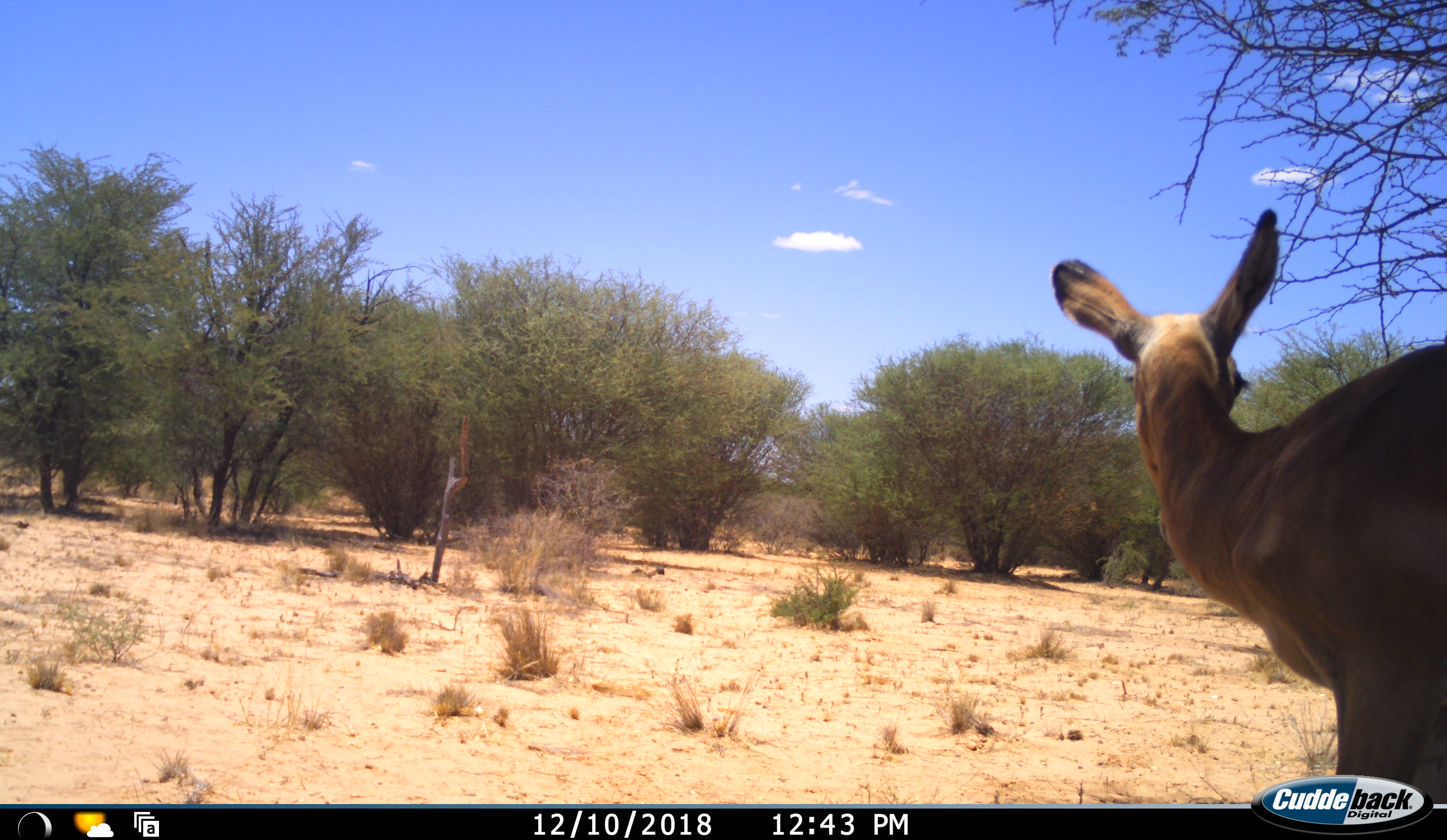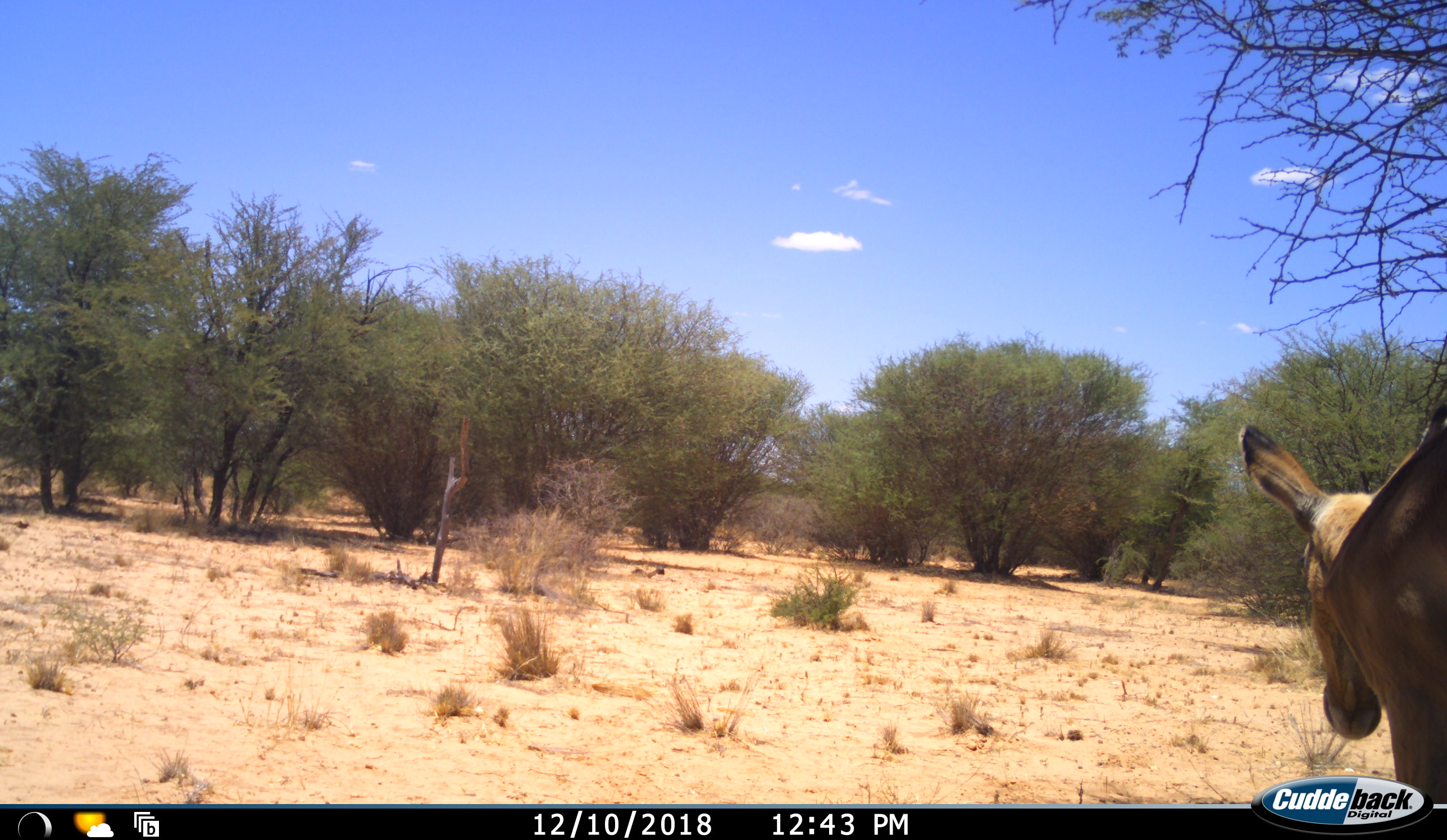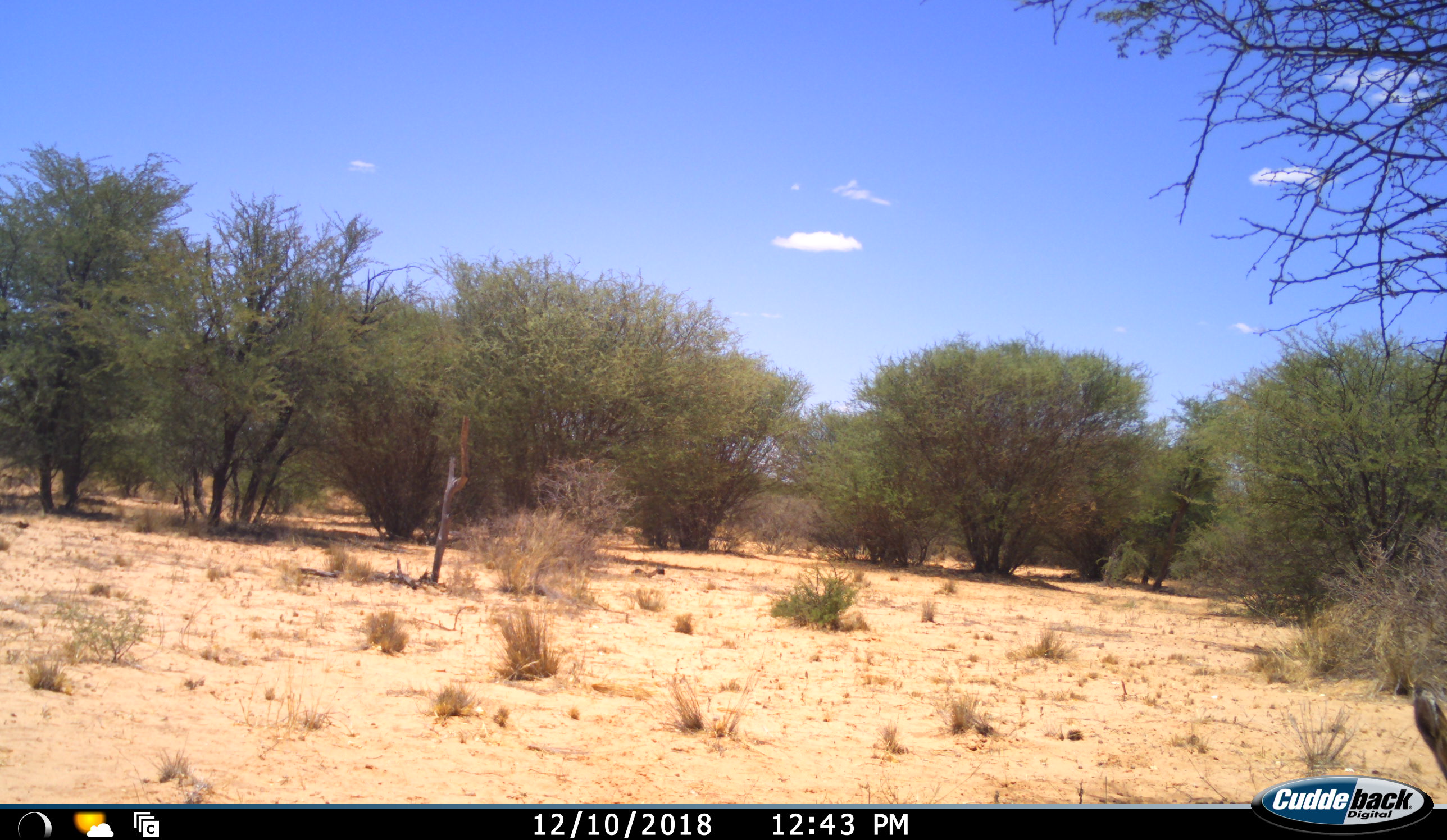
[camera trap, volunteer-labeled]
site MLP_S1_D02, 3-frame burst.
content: unidentified animal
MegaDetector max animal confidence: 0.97